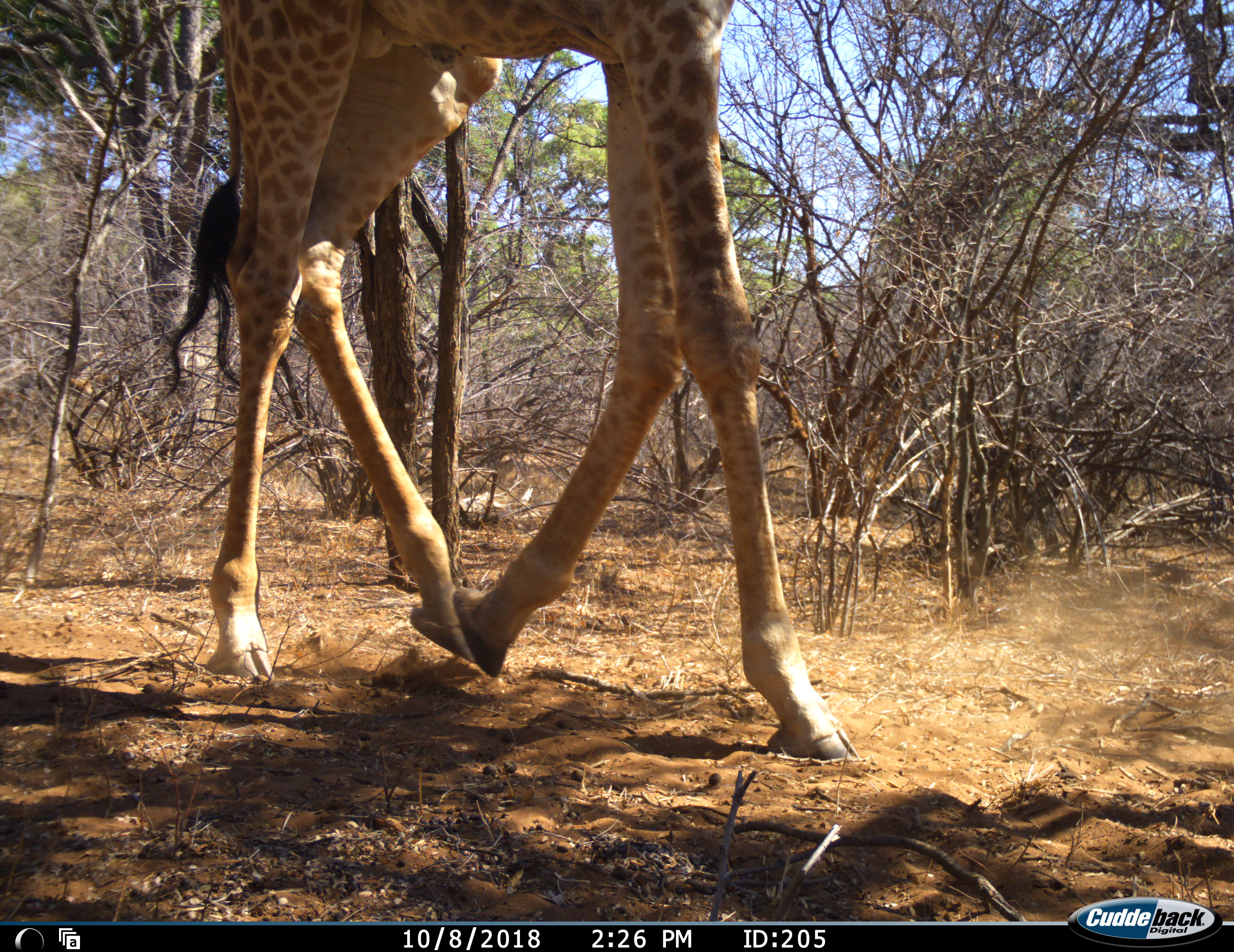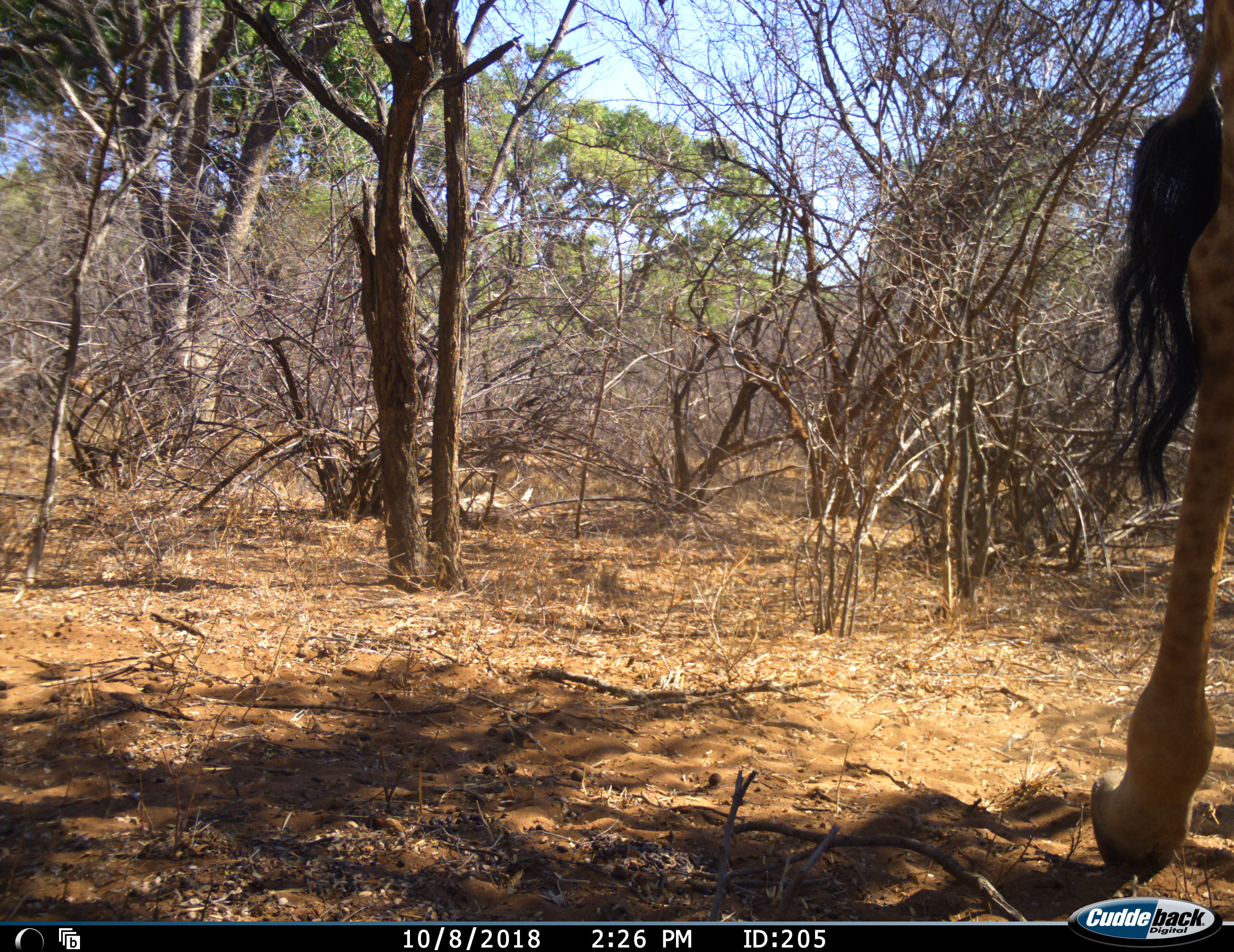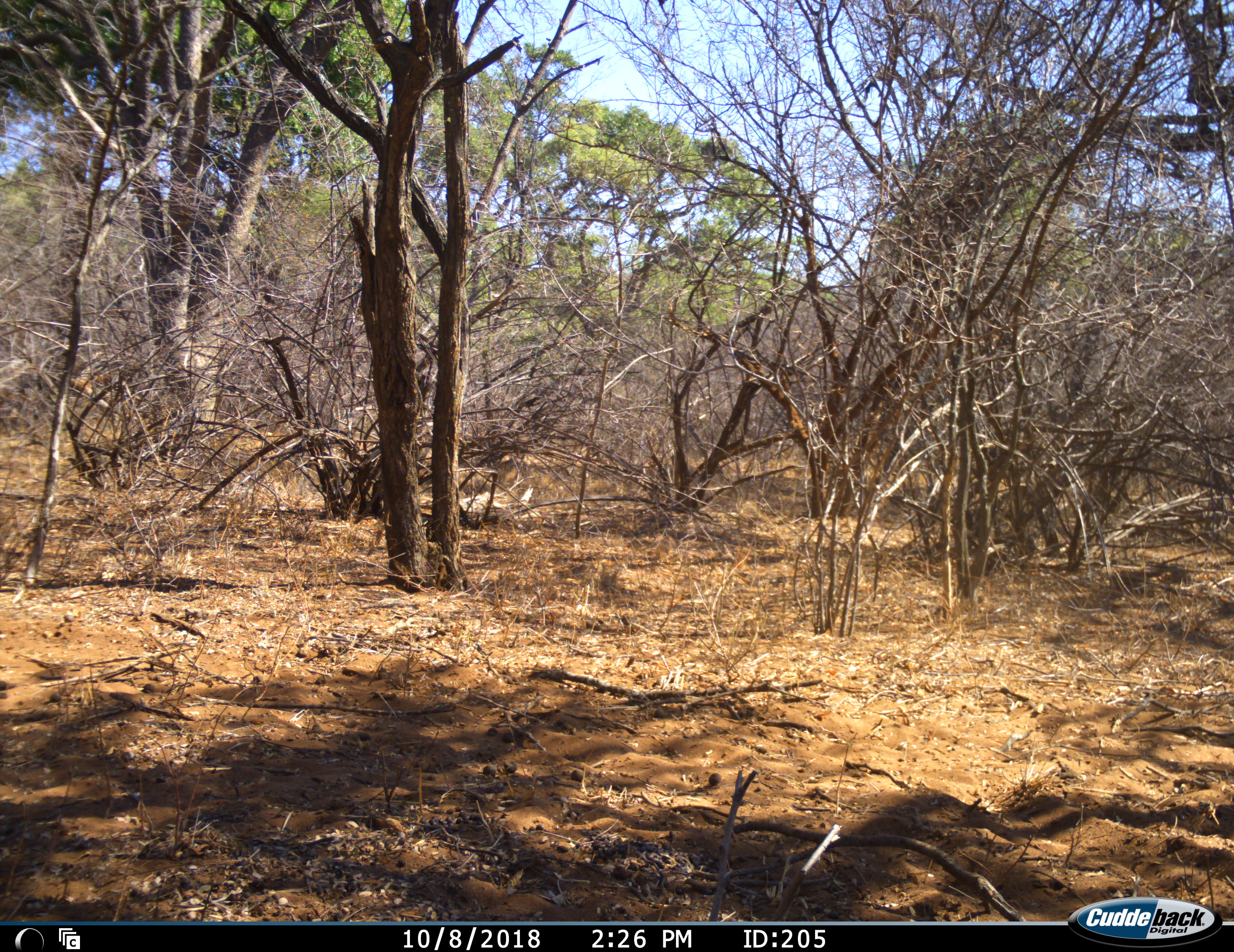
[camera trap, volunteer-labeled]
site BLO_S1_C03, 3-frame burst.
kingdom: Animalia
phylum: Chordata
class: Mammalia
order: Artiodactyla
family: Giraffidae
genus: Giraffa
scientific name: Giraffa camelopardalis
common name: giraffe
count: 1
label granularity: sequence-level